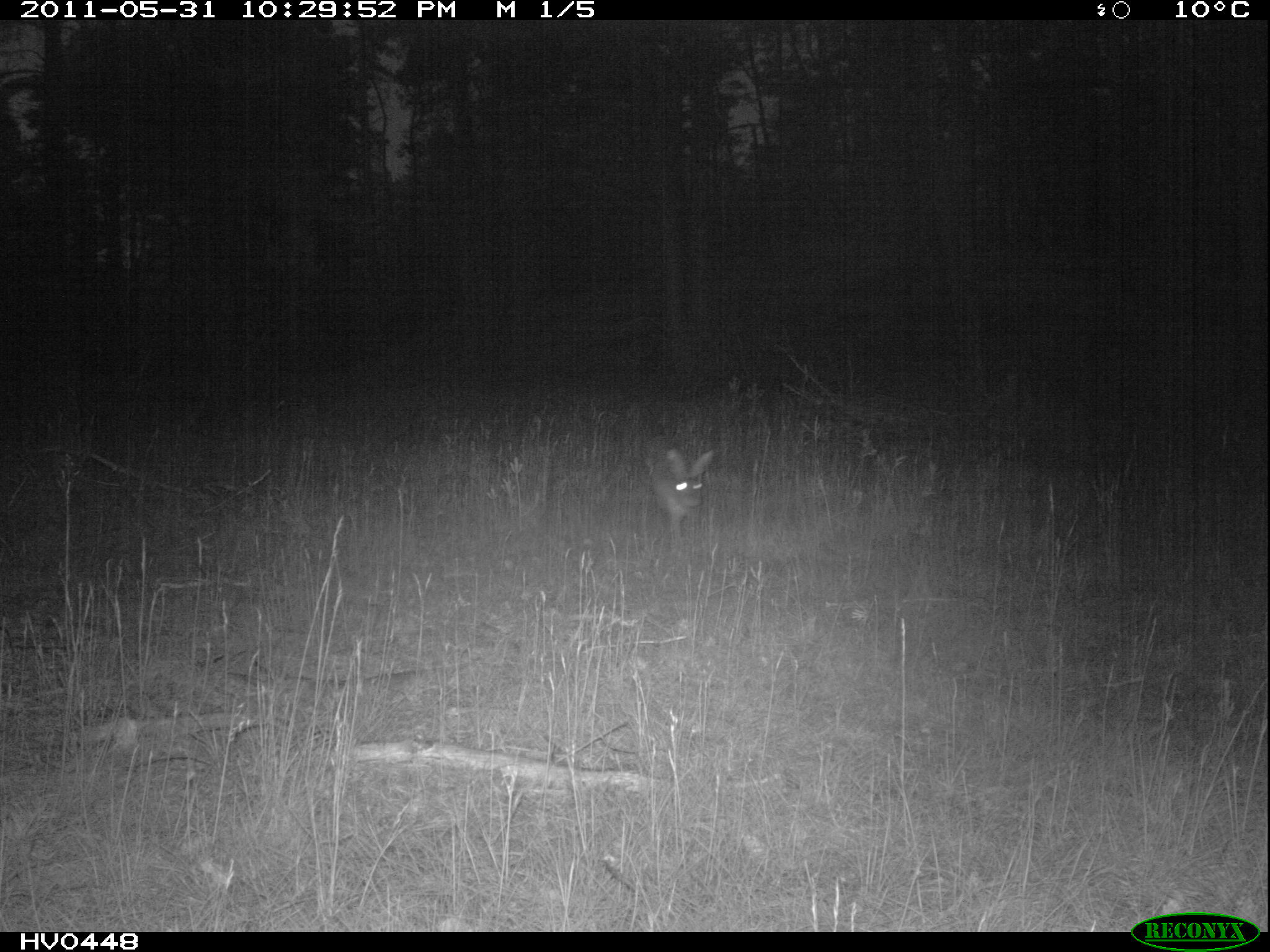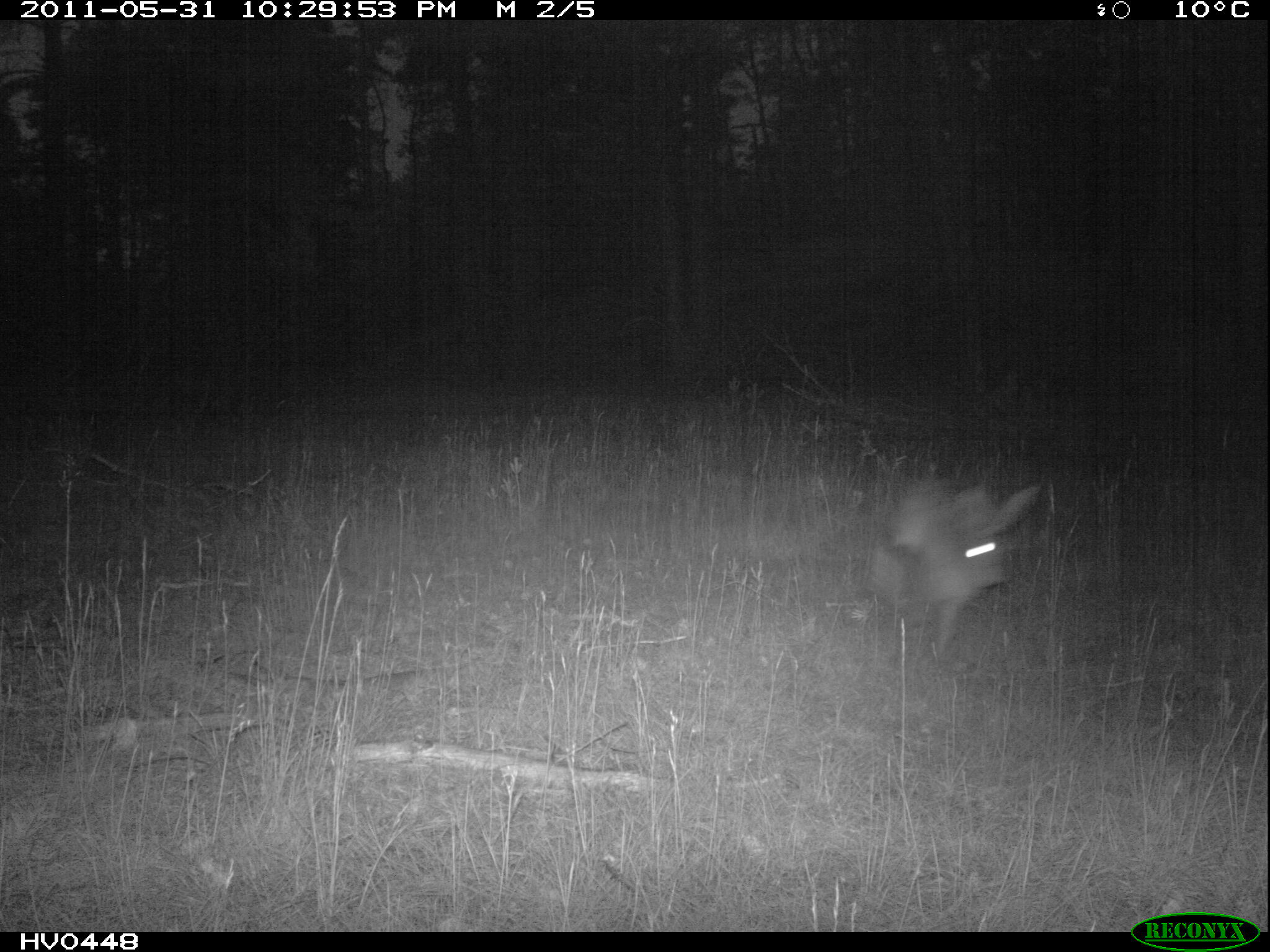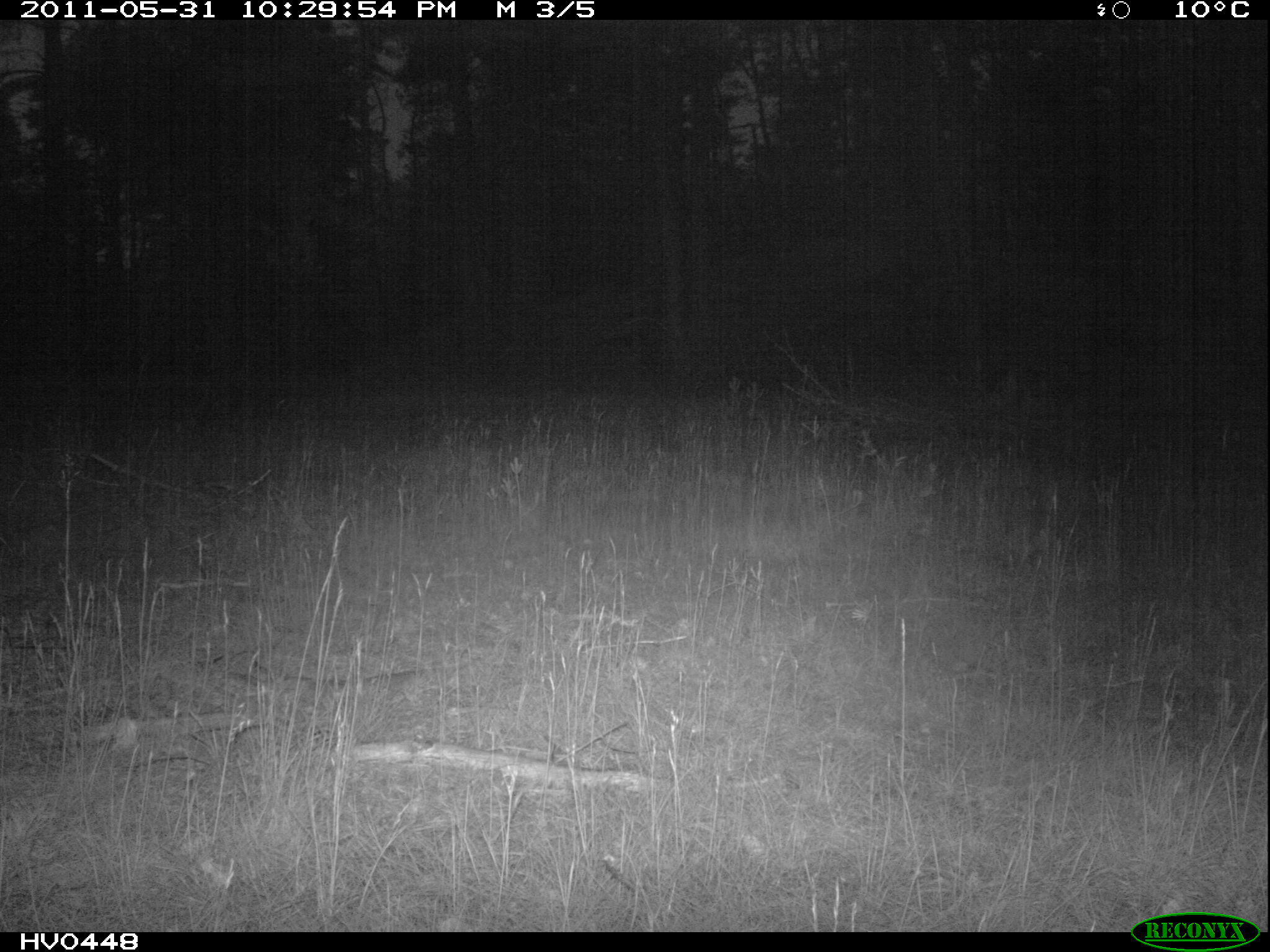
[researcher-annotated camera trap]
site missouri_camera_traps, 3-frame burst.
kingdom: Animalia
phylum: Chordata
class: Mammalia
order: Lagomorpha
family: Leporidae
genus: Lepus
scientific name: Lepus europaeus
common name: european hare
European hare (Lepus europaeus). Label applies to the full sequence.